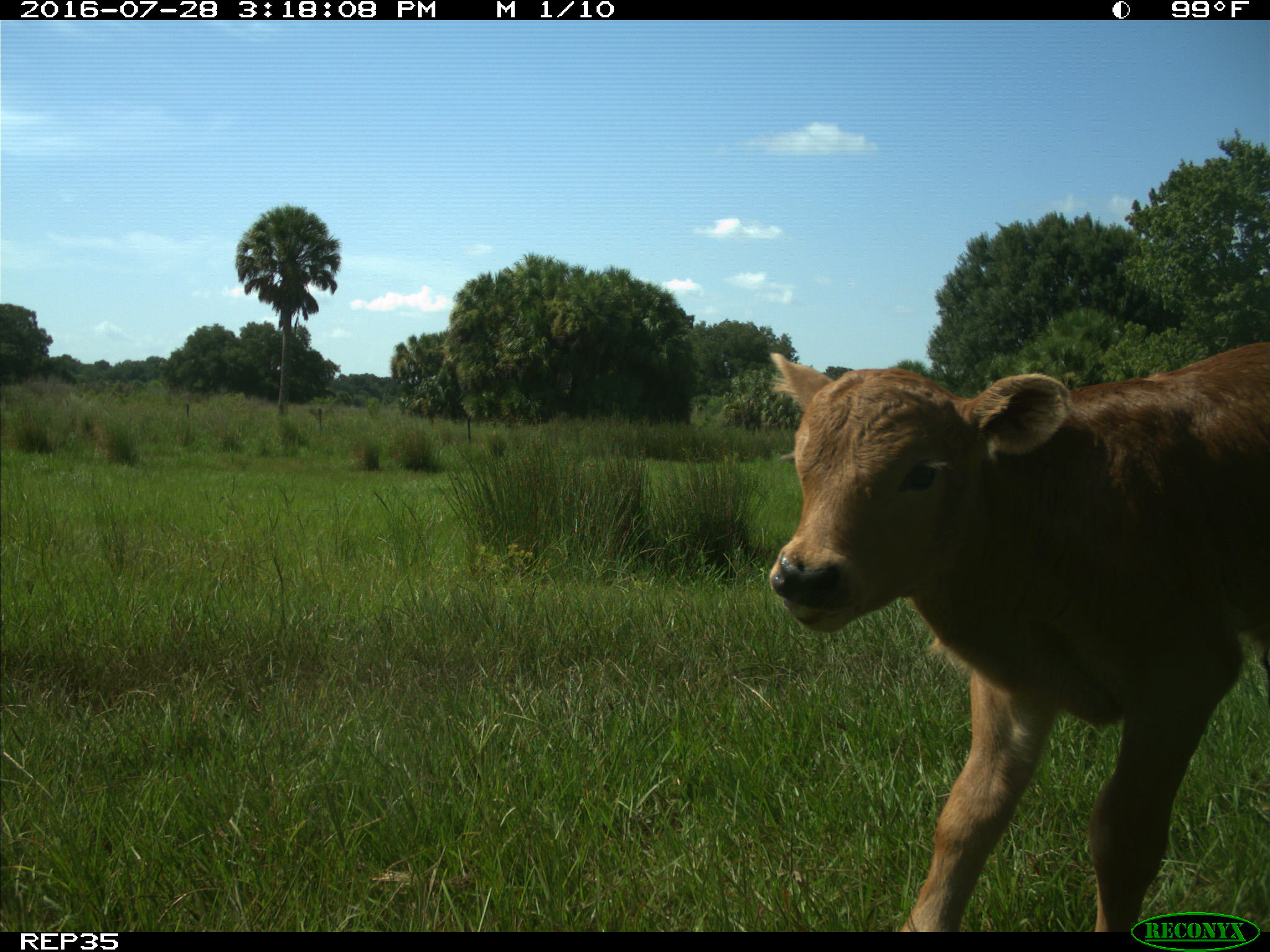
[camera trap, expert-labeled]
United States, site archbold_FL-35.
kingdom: Animalia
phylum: Chordata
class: Mammalia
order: Artiodactyla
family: Bovidae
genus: Bos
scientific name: Bos taurus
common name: domestic cow